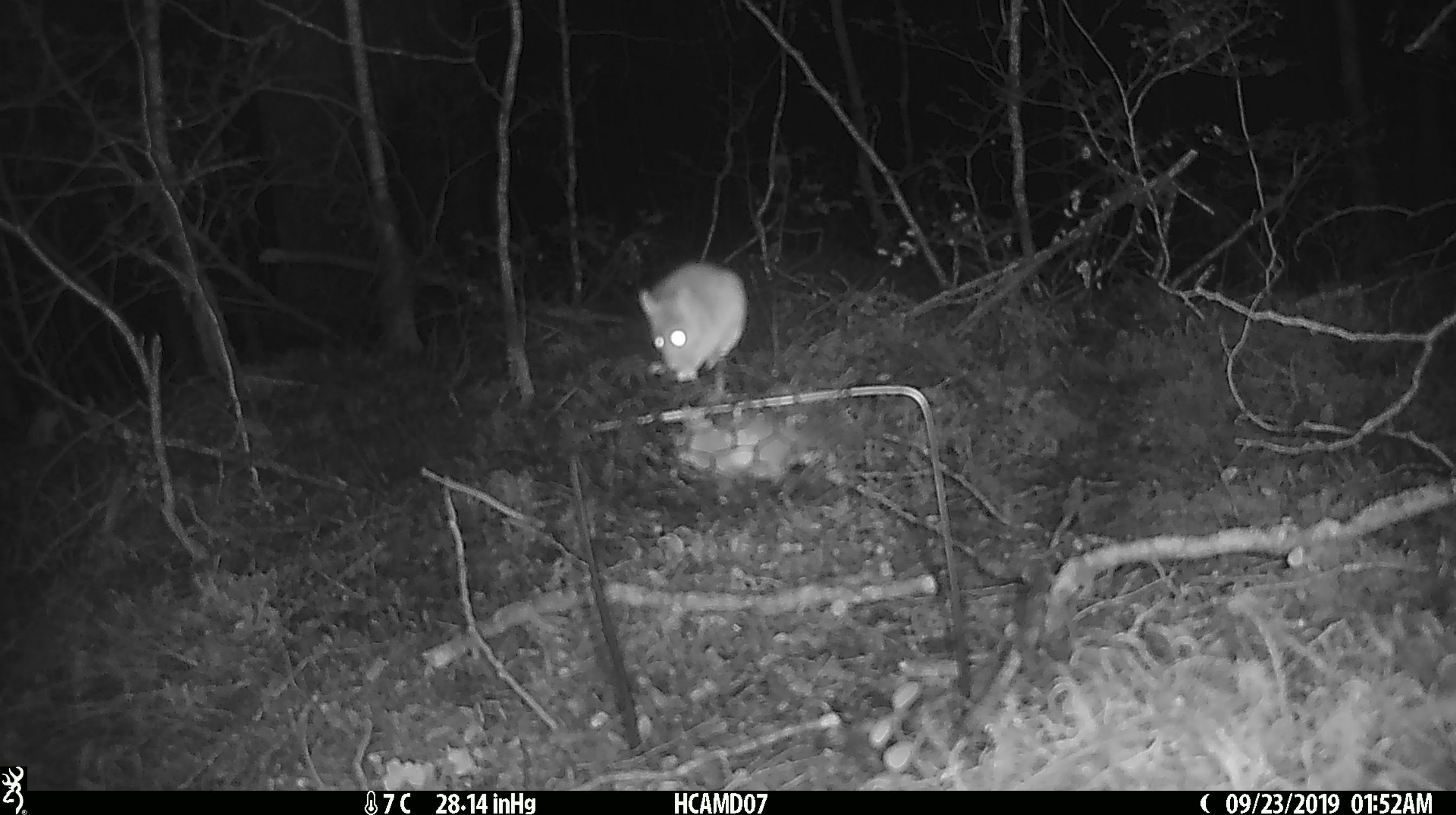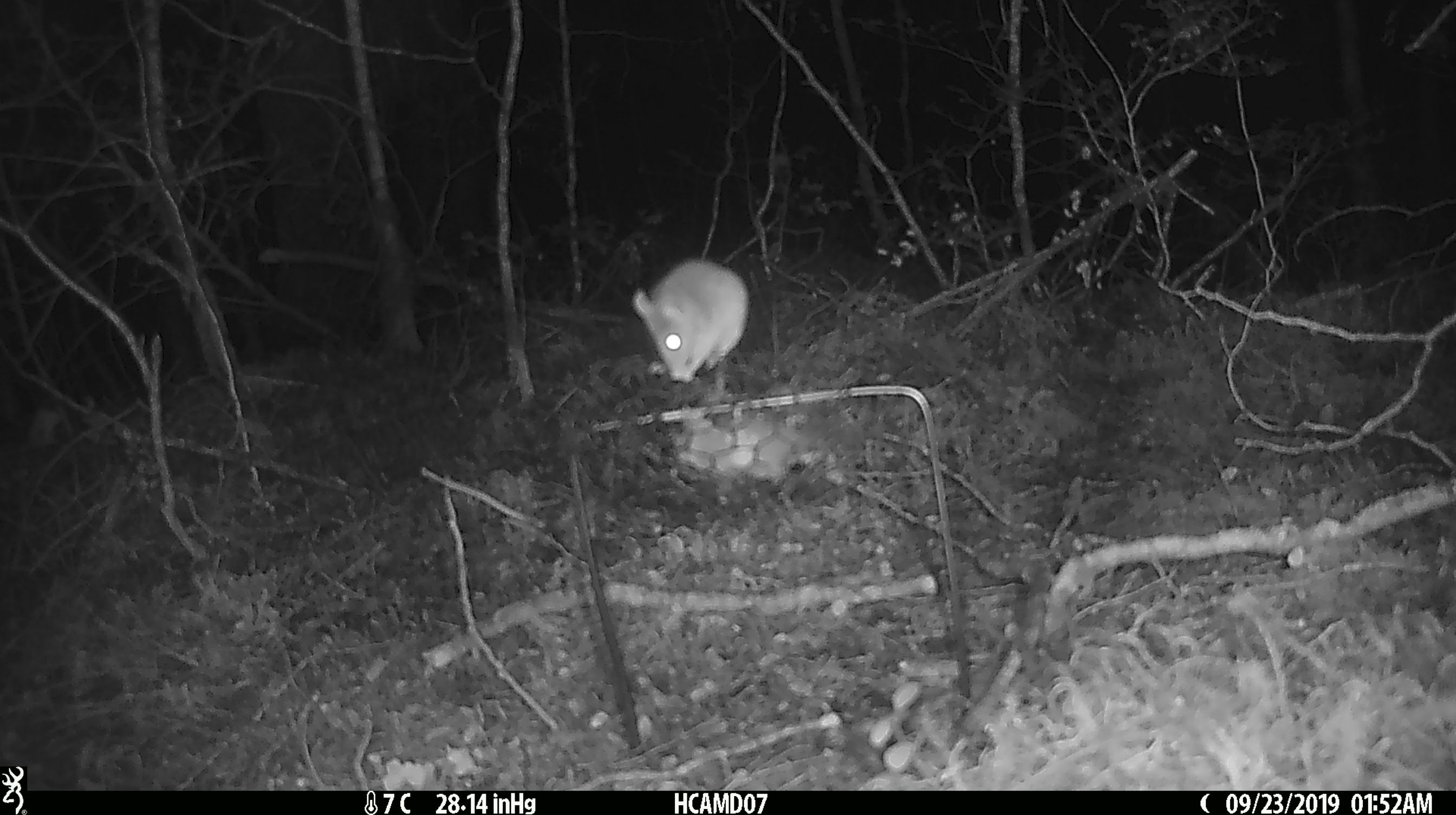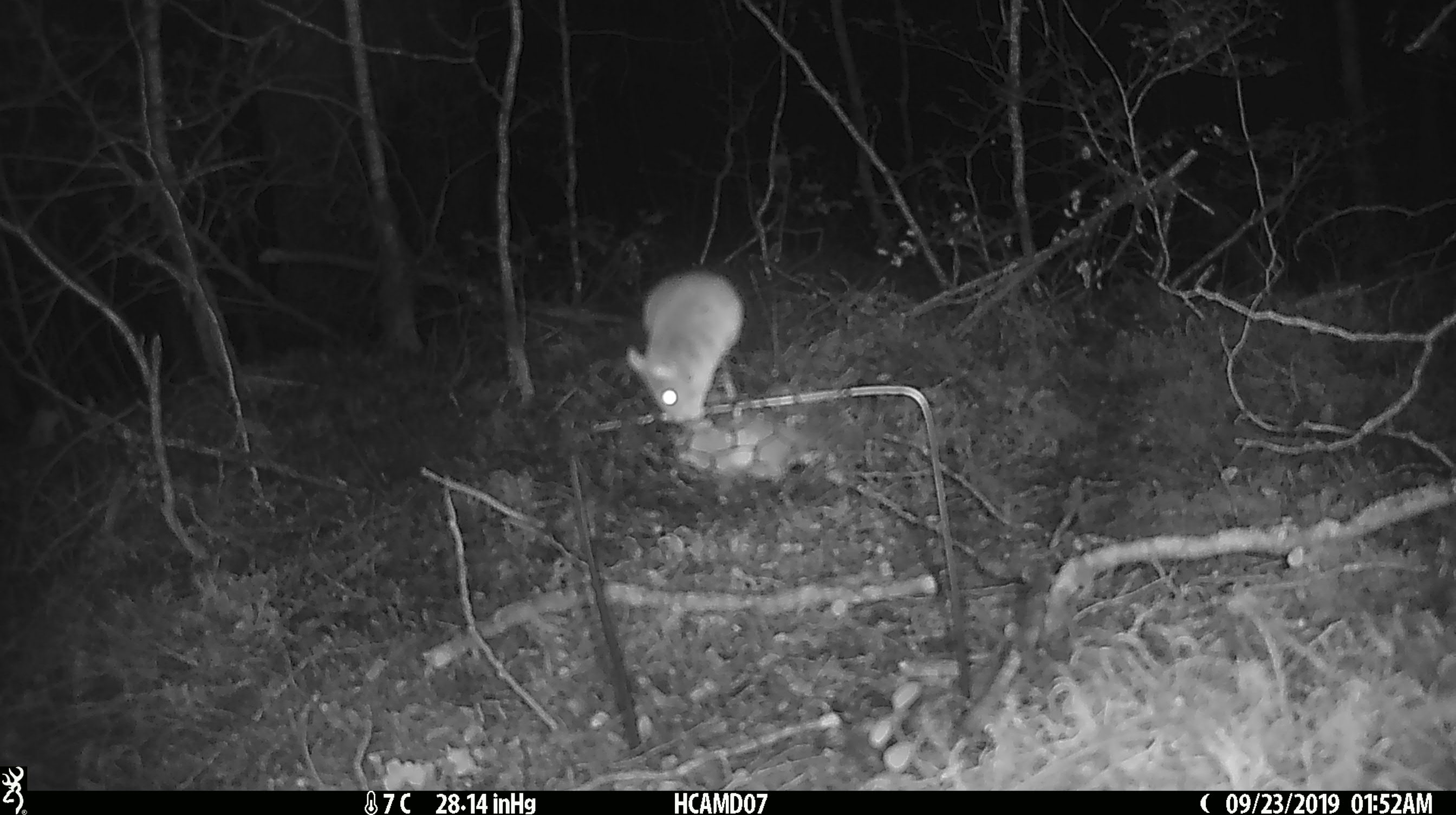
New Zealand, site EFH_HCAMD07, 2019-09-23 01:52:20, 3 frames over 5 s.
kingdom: Animalia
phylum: Chordata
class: Mammalia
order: Rodentia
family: Muridae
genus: Mus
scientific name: Mus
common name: mouse